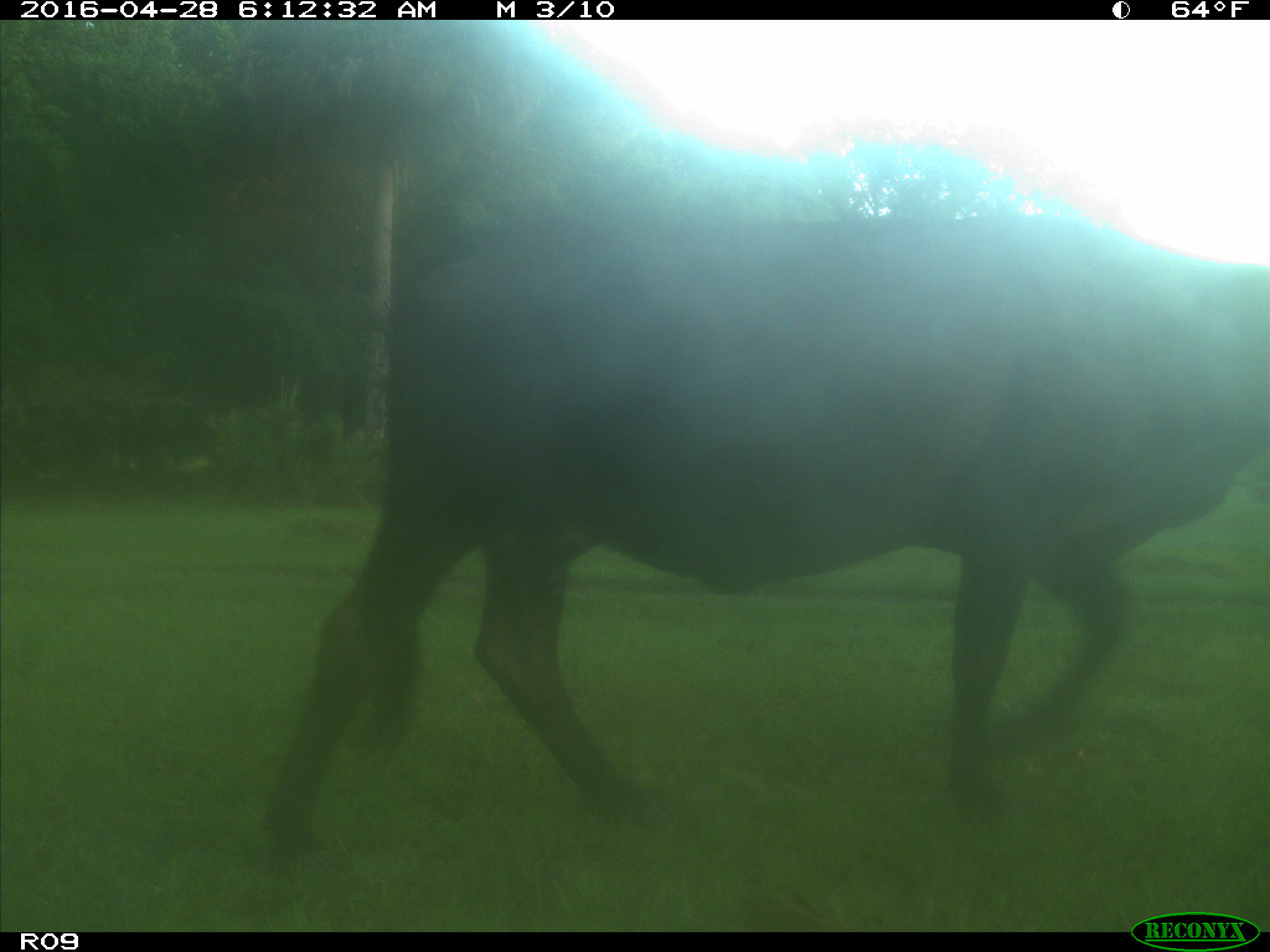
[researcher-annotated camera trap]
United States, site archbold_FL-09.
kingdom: Animalia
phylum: Chordata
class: Mammalia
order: Artiodactyla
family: Bovidae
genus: Bos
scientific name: Bos taurus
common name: domestic cow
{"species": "Bos taurus (domestic cow)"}